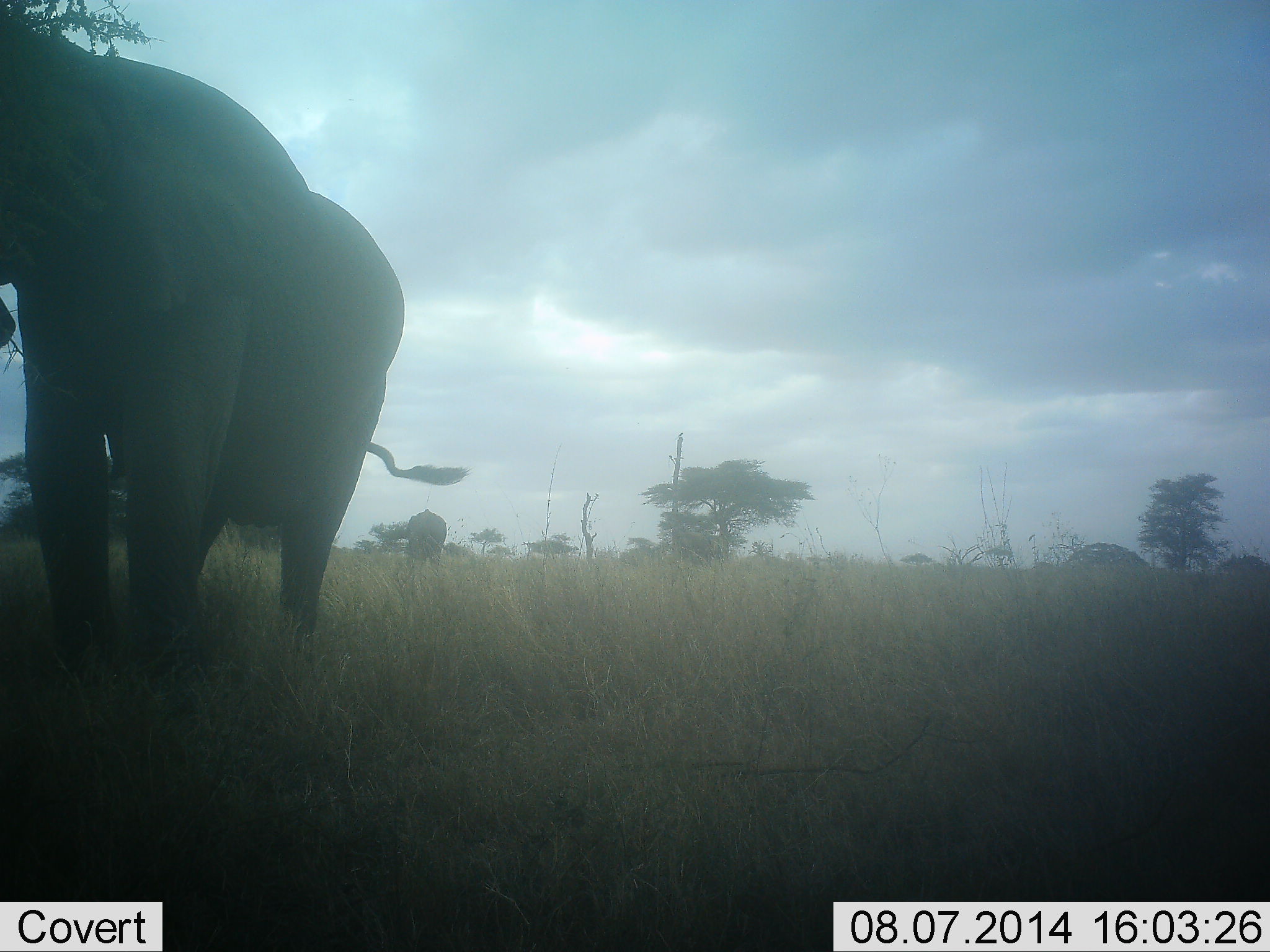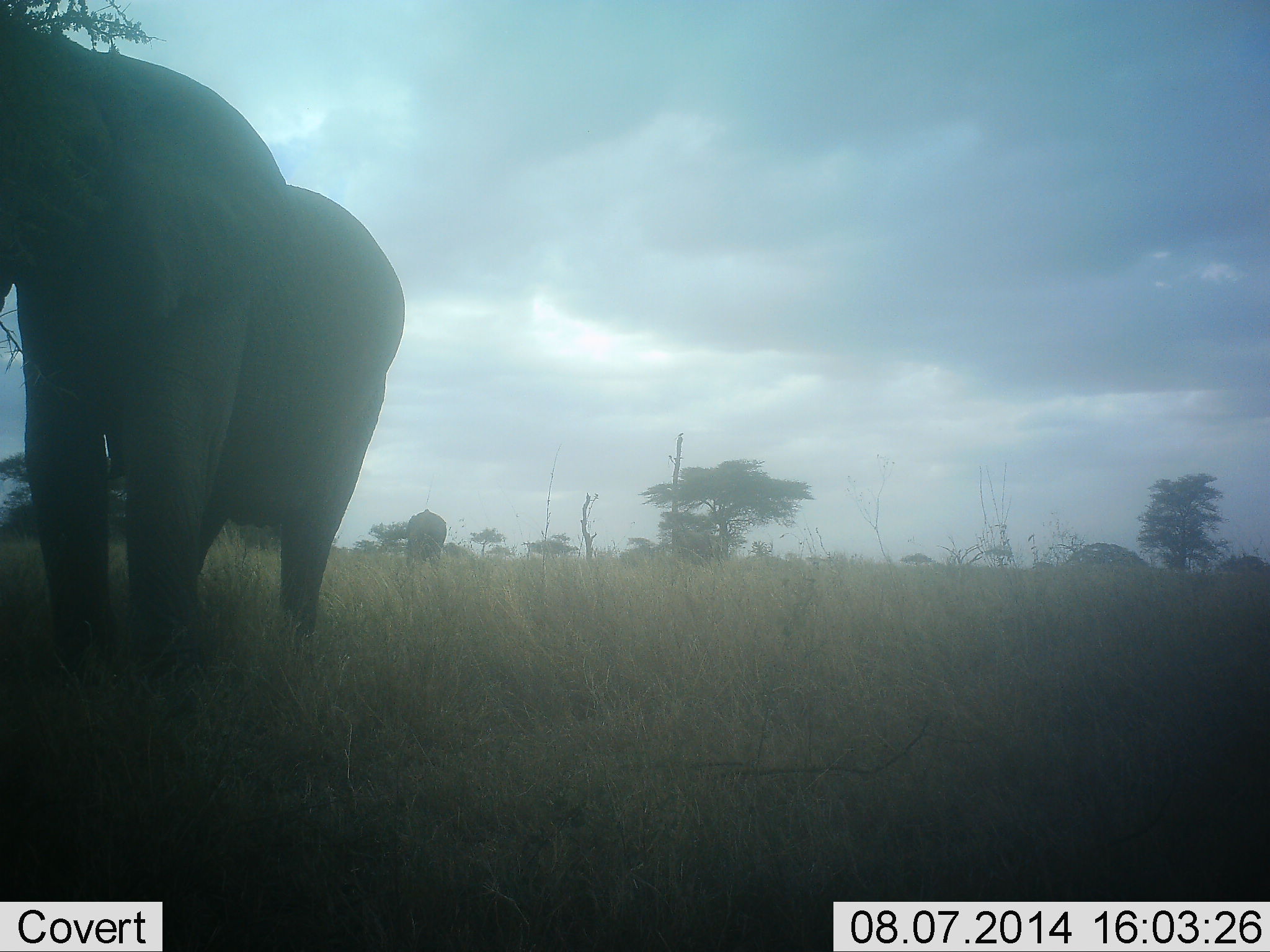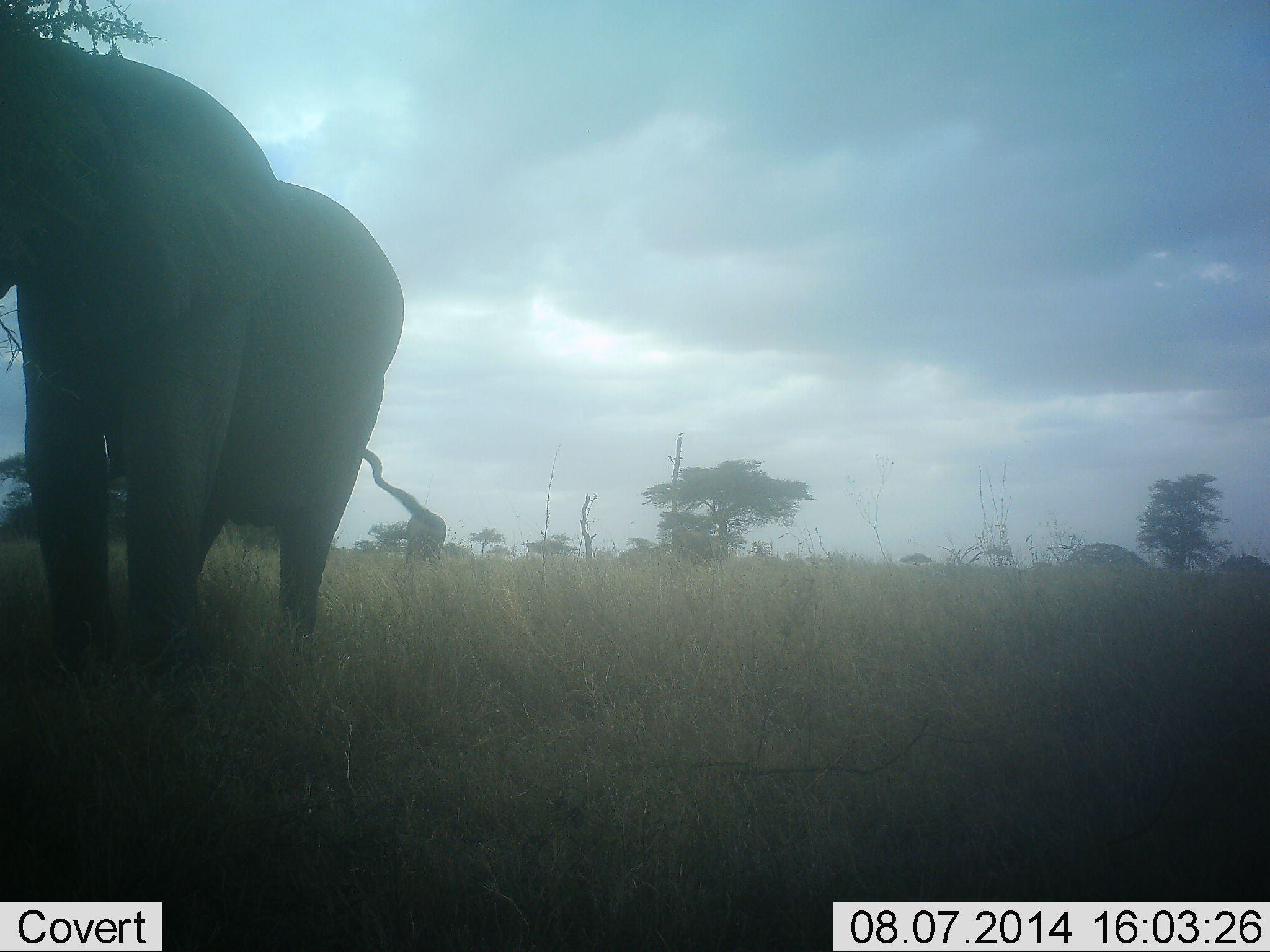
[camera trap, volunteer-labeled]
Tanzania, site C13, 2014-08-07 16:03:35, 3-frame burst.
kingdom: Animalia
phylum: Chordata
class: Mammalia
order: Proboscidea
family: Elephantidae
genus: Loxodonta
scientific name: Loxodonta africana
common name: african bush elephant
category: elephant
Elephant (african bush elephant) (Loxodonta africana), count 2. Behavior (volunteer vote fractions): standing 90%, resting 0%, moving 10%, interacting 0%. Young present (vote fraction): 10%. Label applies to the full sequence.